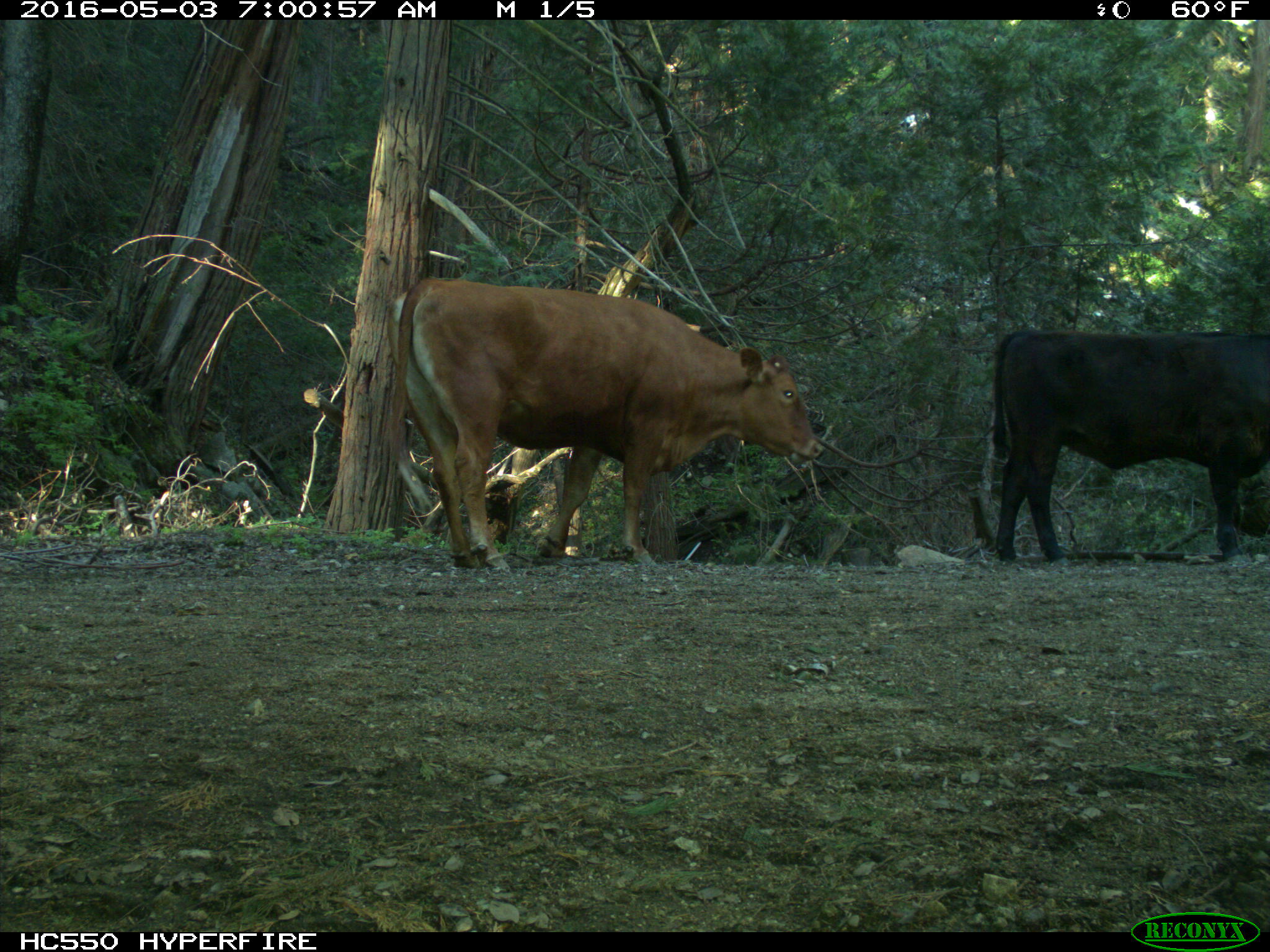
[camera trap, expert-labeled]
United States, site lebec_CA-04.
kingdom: Animalia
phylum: Chordata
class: Mammalia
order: Artiodactyla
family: Bovidae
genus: Bos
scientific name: Bos taurus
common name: domestic cow